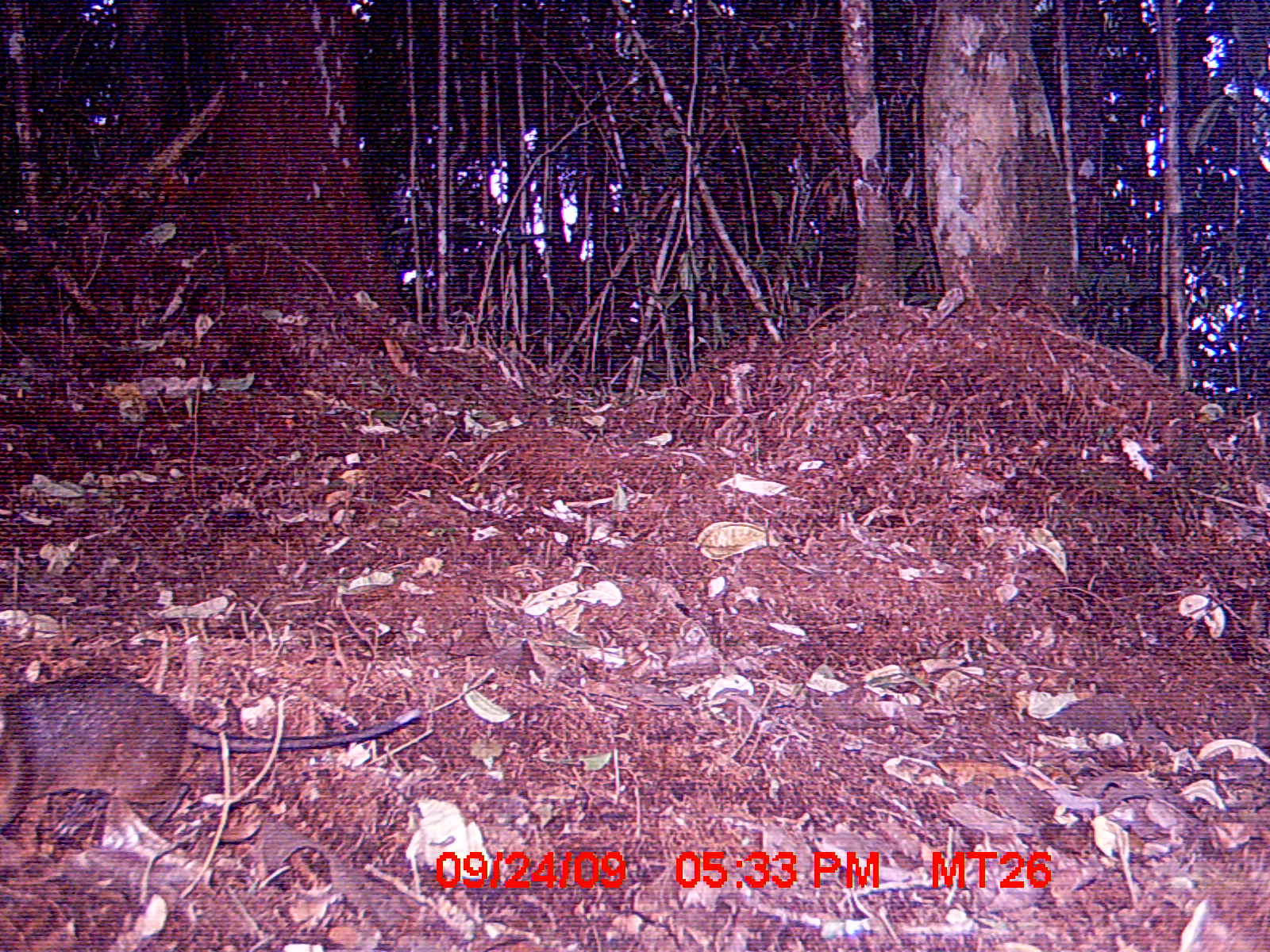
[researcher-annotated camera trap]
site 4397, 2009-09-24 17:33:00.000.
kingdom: Animalia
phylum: Chordata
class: Mammalia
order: Rodentia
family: Nesomyidae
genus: Nesomys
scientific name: Nesomys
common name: nesomys rodents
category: nesomys sp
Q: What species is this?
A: Nesomys sp (nesomys rodents) (Nesomys).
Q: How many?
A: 1.